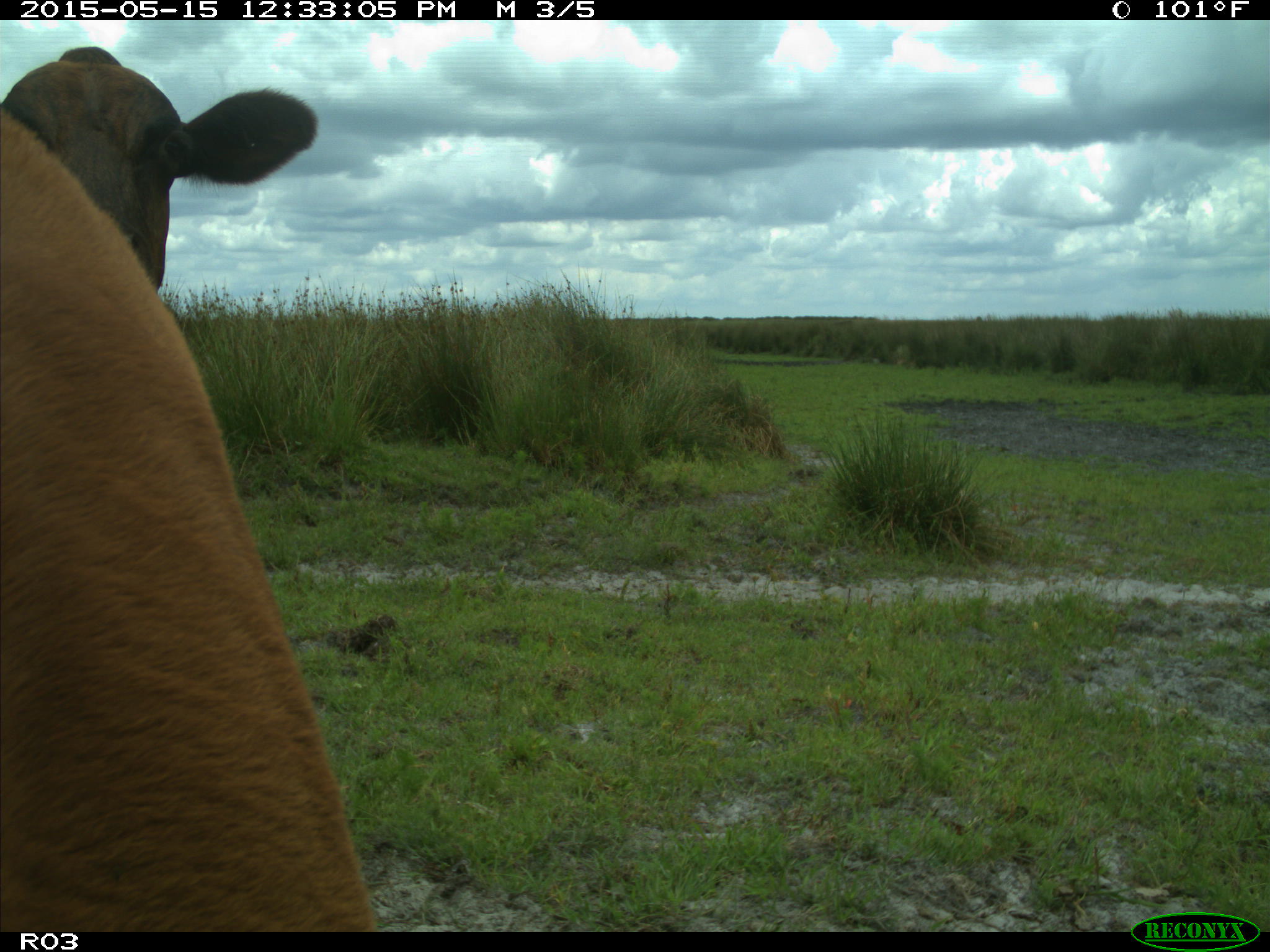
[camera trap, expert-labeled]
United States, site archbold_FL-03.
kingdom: Animalia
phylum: Chordata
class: Mammalia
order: Artiodactyla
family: Bovidae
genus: Bos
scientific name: Bos taurus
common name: domestic cow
Bos taurus (domestic cow).